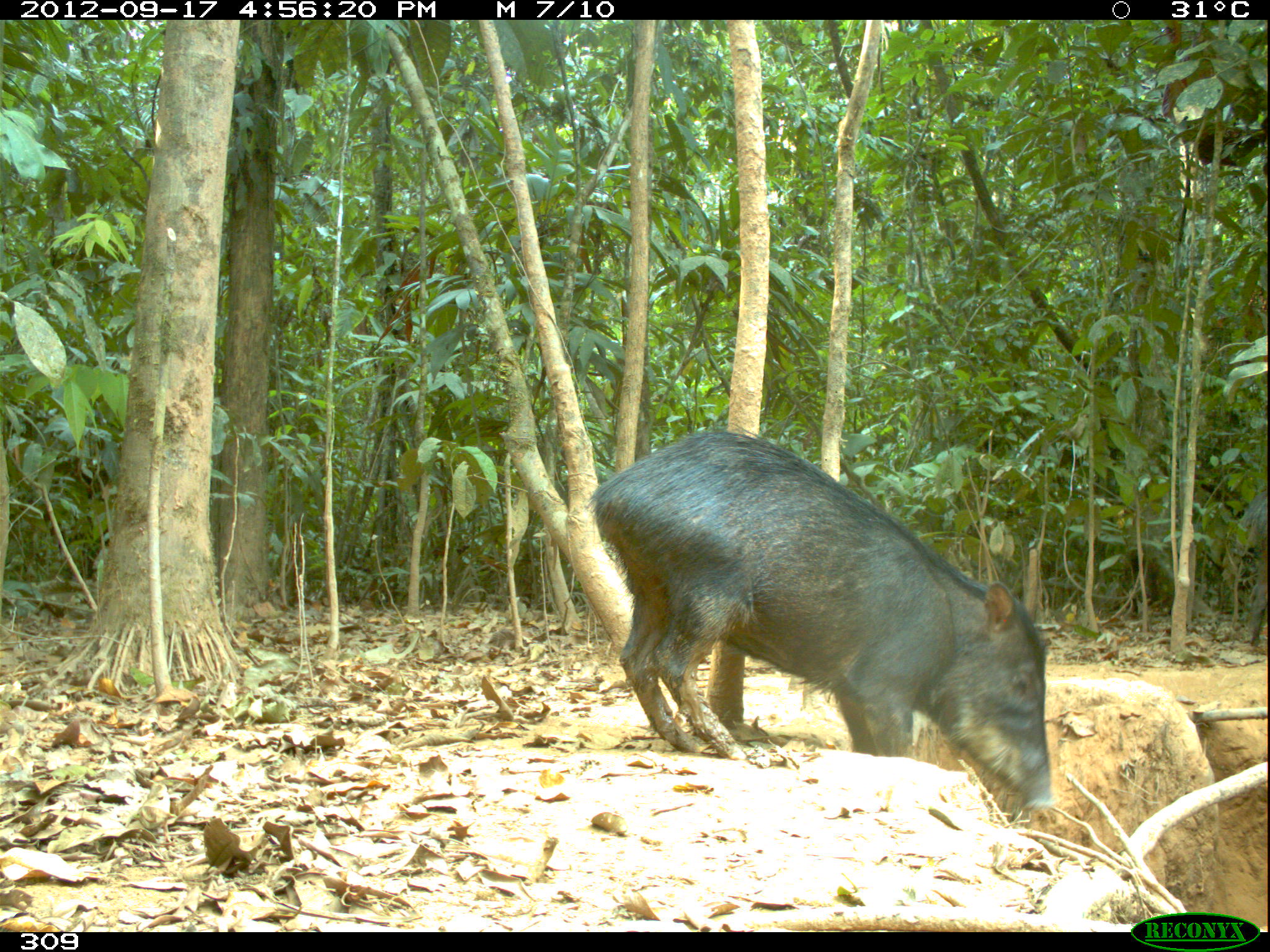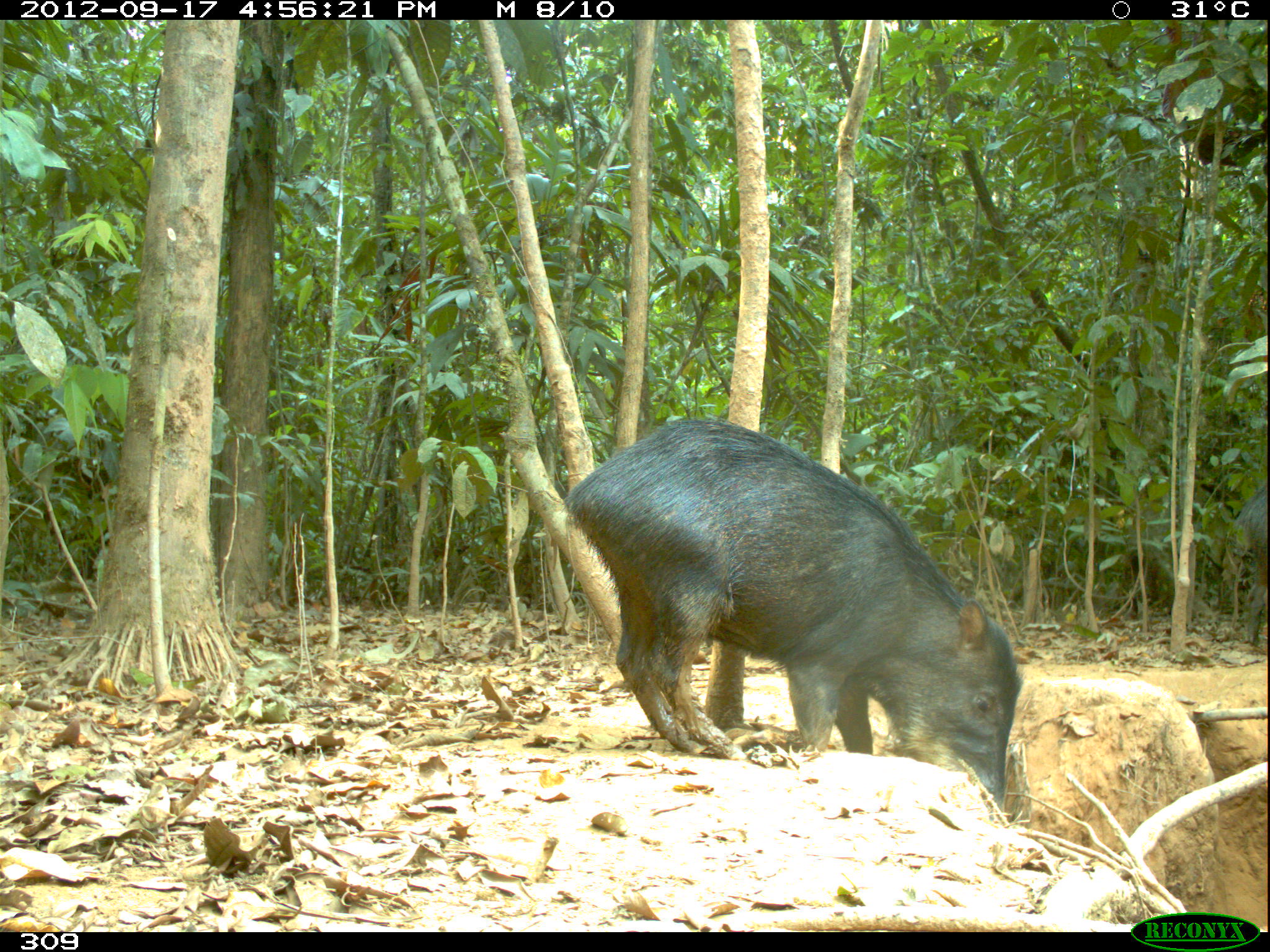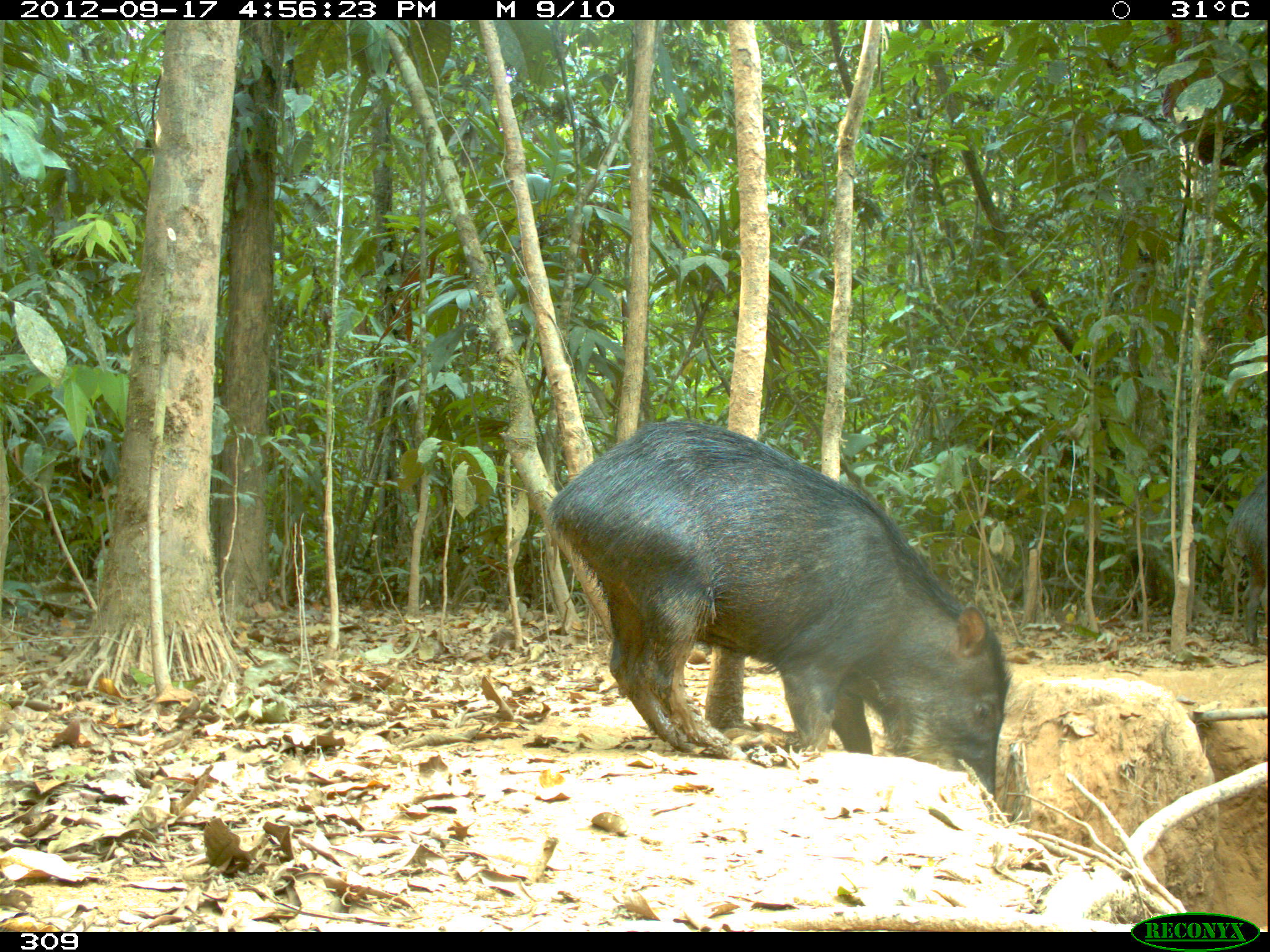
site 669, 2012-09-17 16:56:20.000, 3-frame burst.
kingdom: Animalia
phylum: Chordata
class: Mammalia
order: Artiodactyla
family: Tayassuidae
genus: Tayassu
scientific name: Tayassu pecari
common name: white-lipped peccary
Tayassu pecari (white-lipped peccary).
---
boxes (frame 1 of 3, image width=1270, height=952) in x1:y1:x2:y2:
tayassu pecari: 588:426:1053:806; 1237:484:1268:646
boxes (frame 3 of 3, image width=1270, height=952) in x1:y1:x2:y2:
tayassu pecari: 547:416:1013:800; 1224:470:1270:646